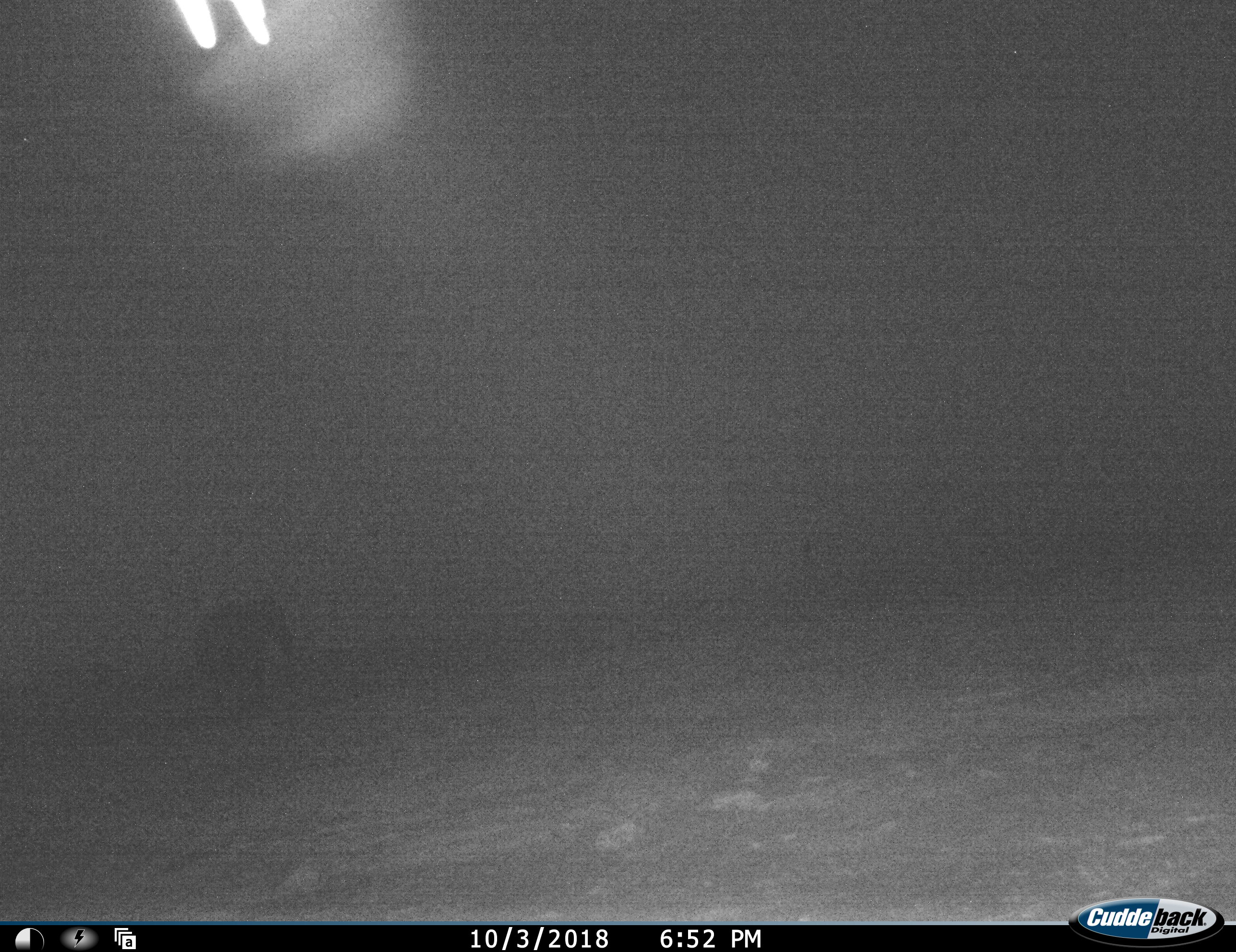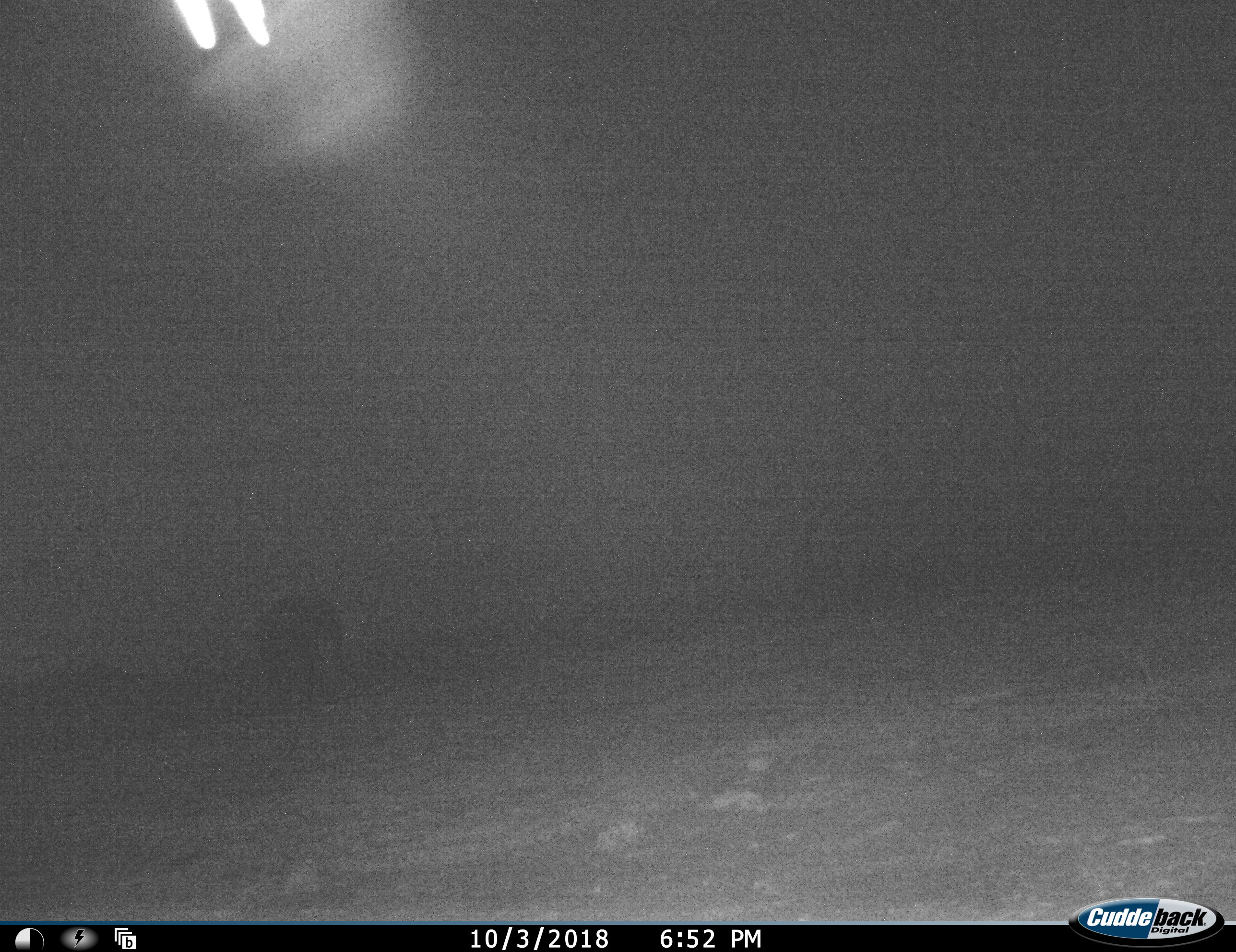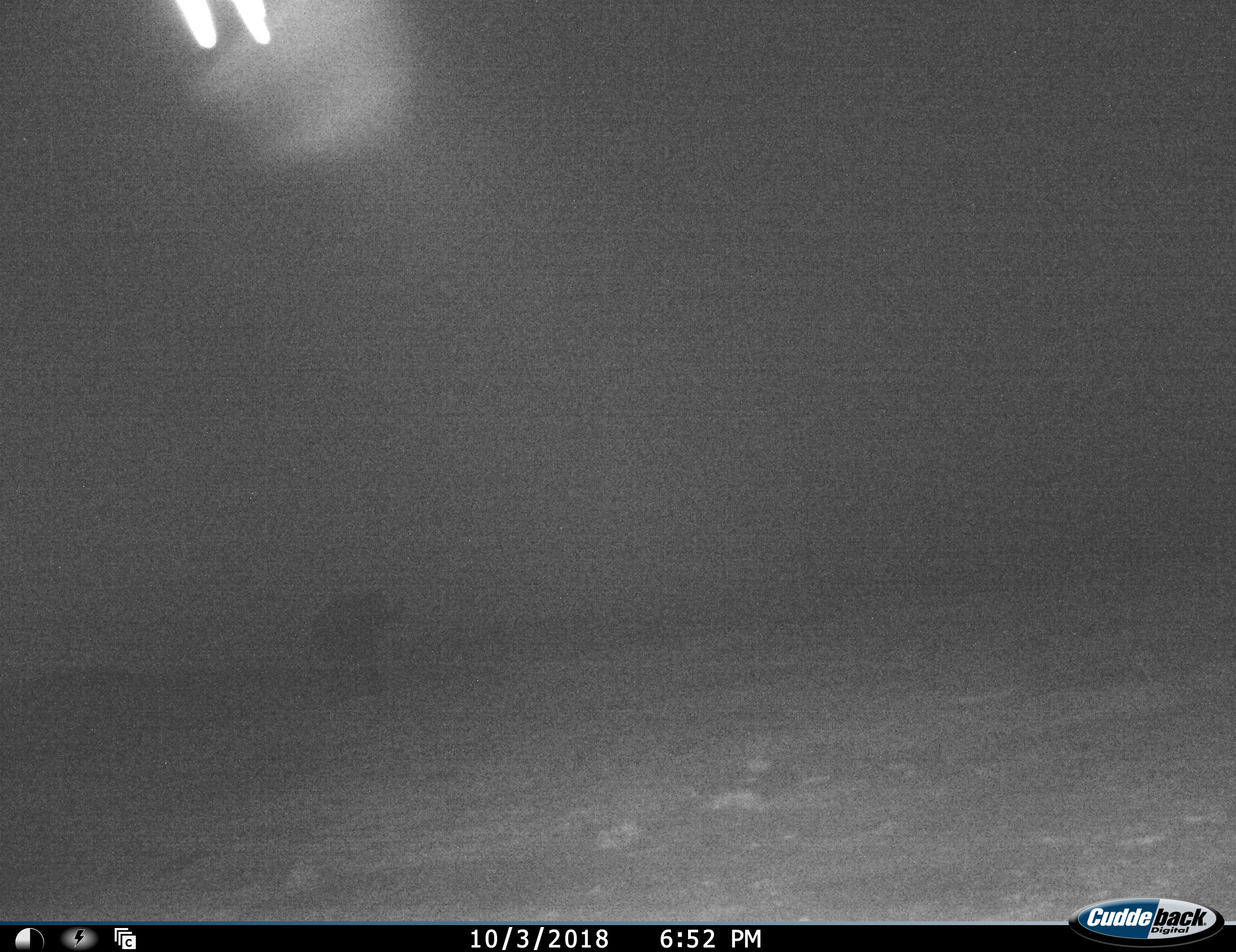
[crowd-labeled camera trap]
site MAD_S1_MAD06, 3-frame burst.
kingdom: Animalia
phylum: Chordata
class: Mammalia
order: Proboscidea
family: Elephantidae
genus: Loxodonta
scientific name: Loxodonta africana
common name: african bush elephant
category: elephant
Elephant (african bush elephant) (Loxodonta africana), count 1. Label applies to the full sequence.